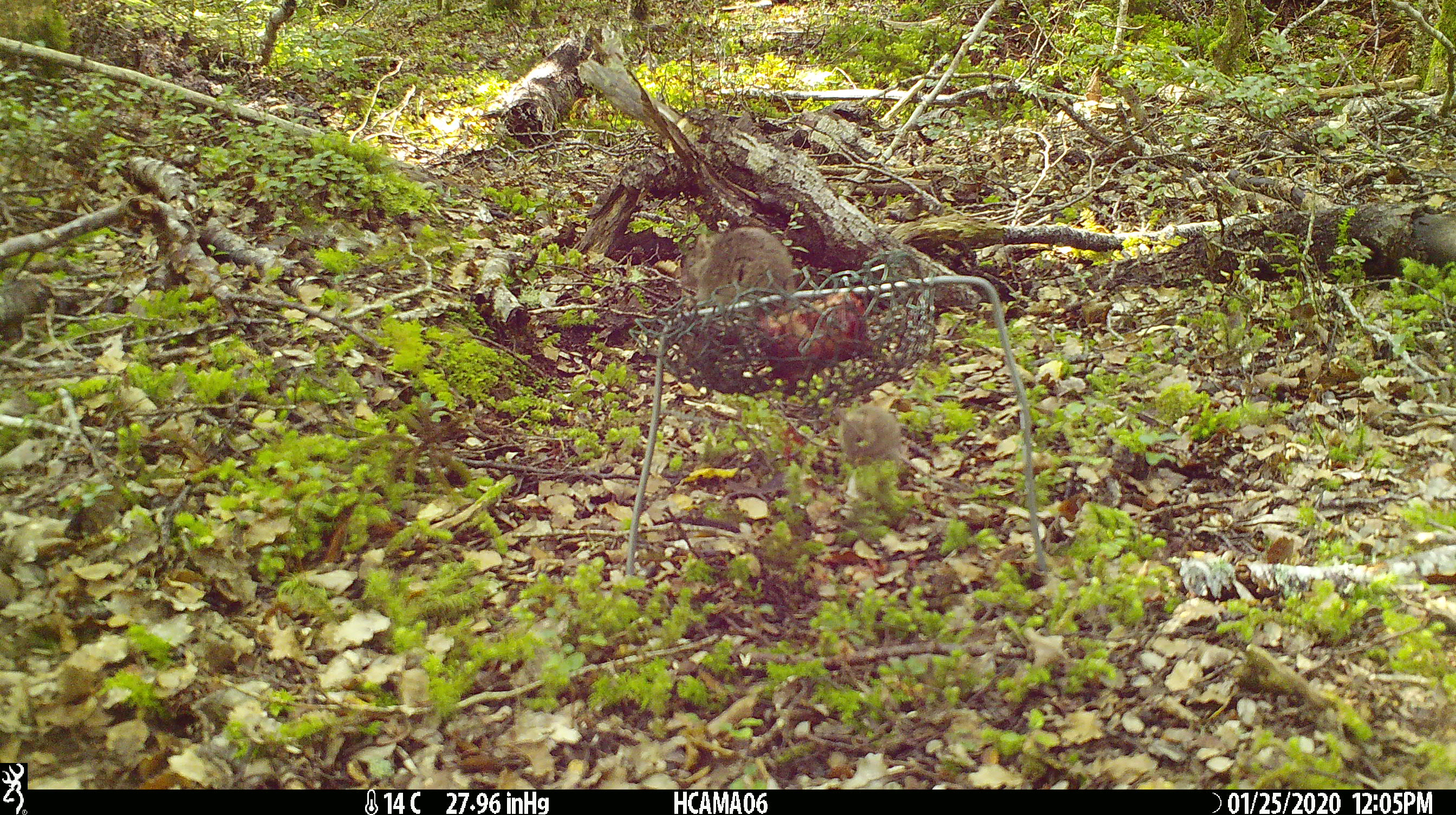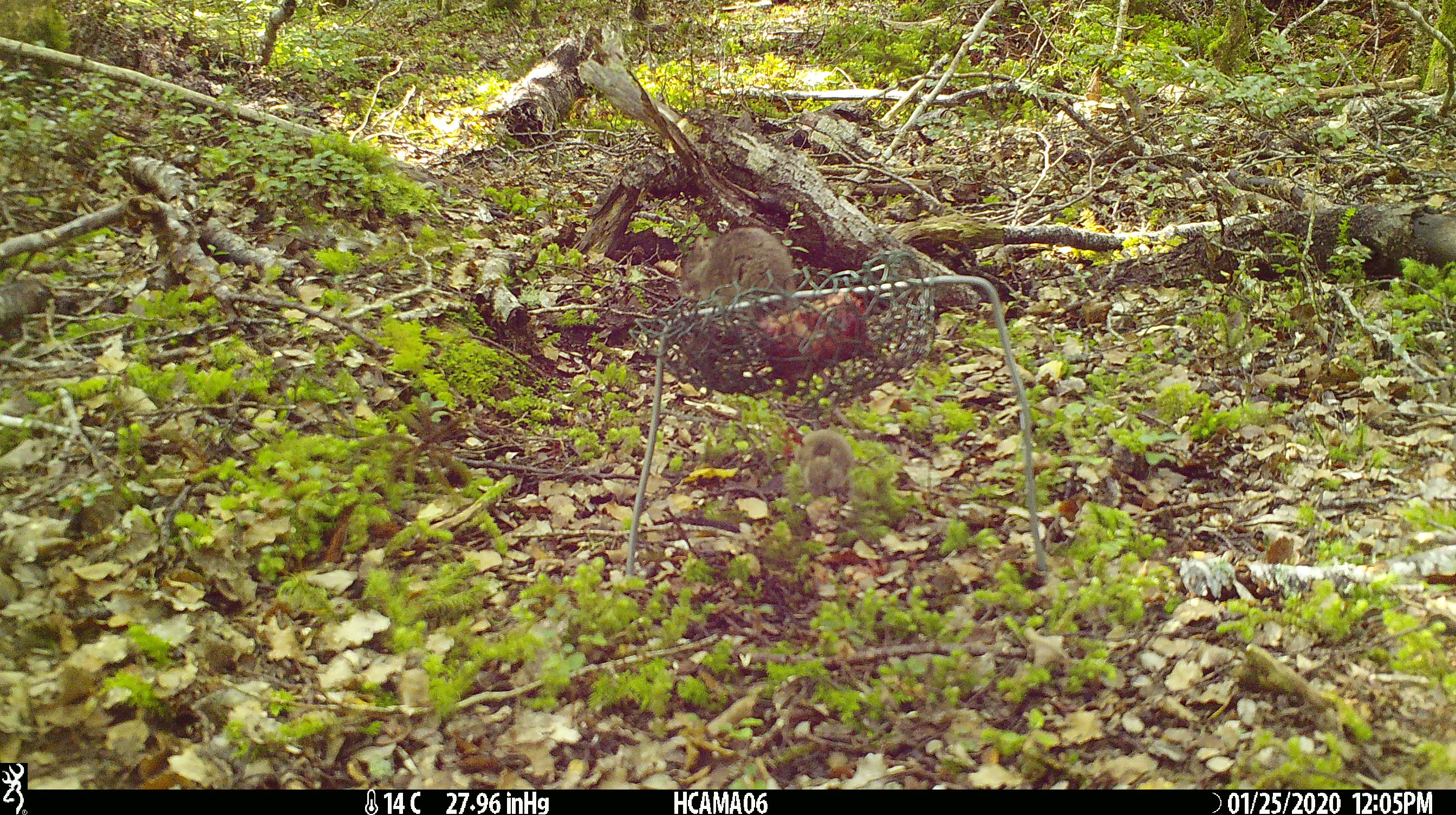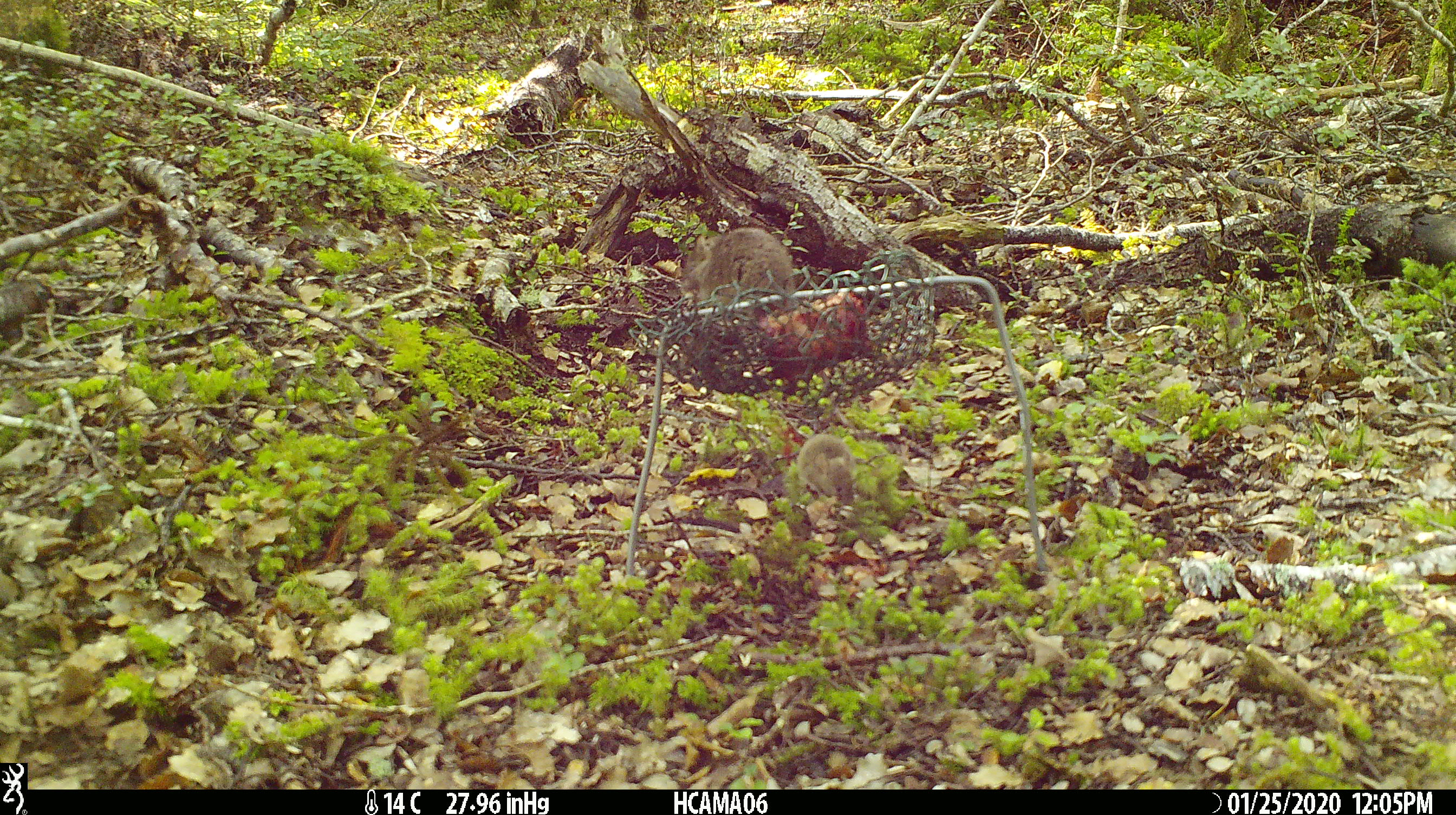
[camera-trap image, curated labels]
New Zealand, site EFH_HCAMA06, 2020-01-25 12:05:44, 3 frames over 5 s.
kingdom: Animalia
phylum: Chordata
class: Mammalia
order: Rodentia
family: Muridae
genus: Mus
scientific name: Mus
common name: mouse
Mouse (Mus).